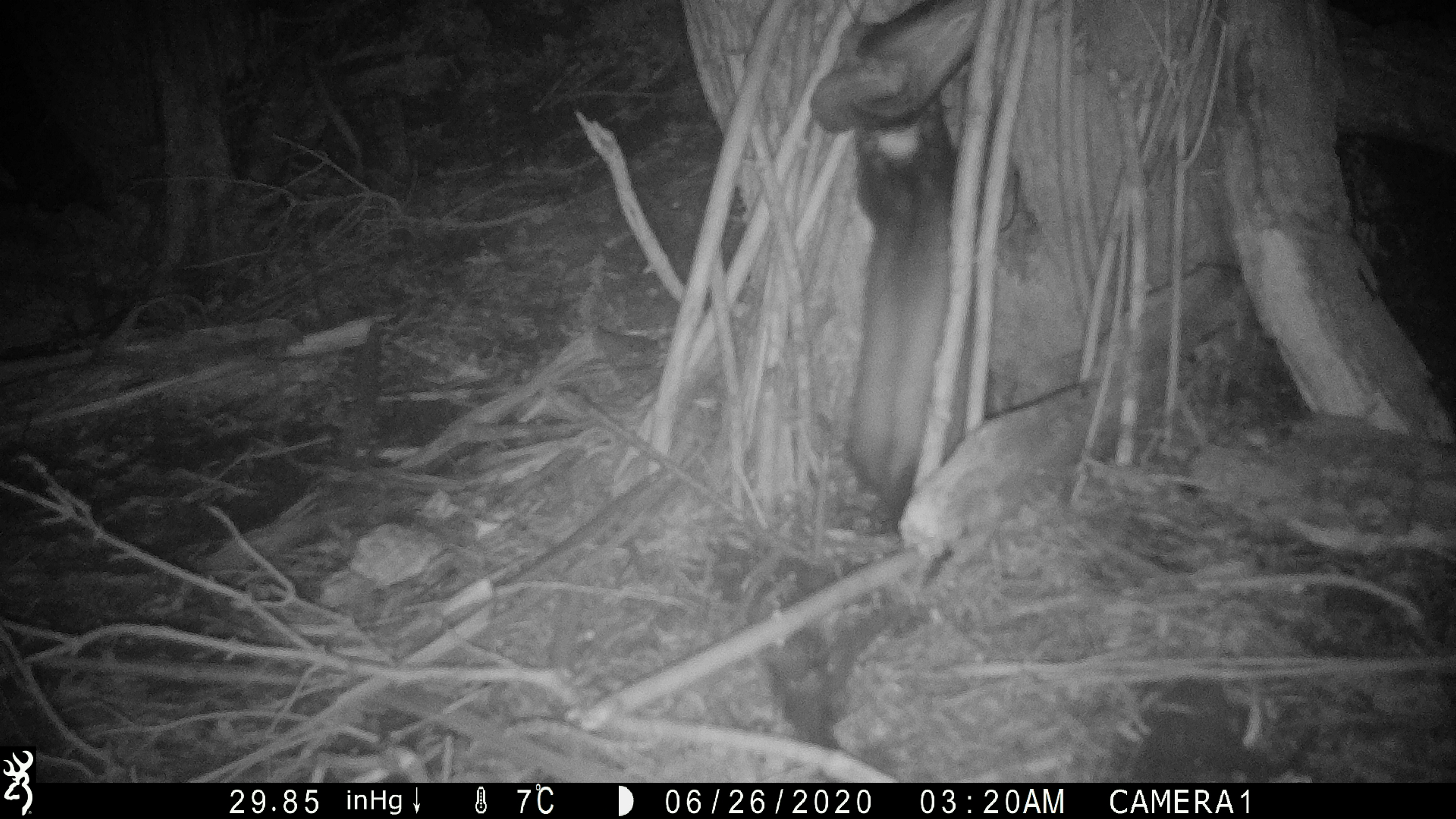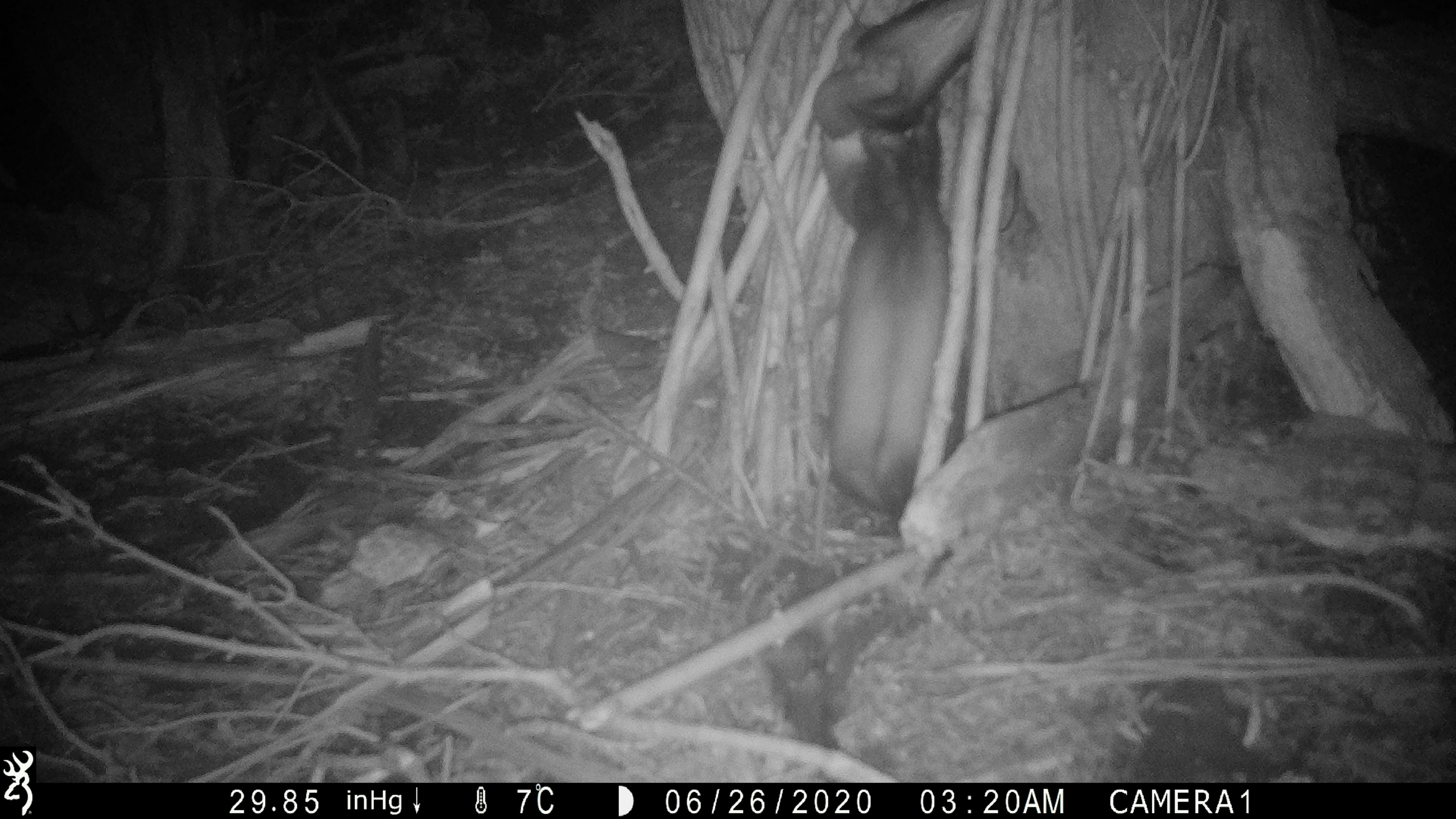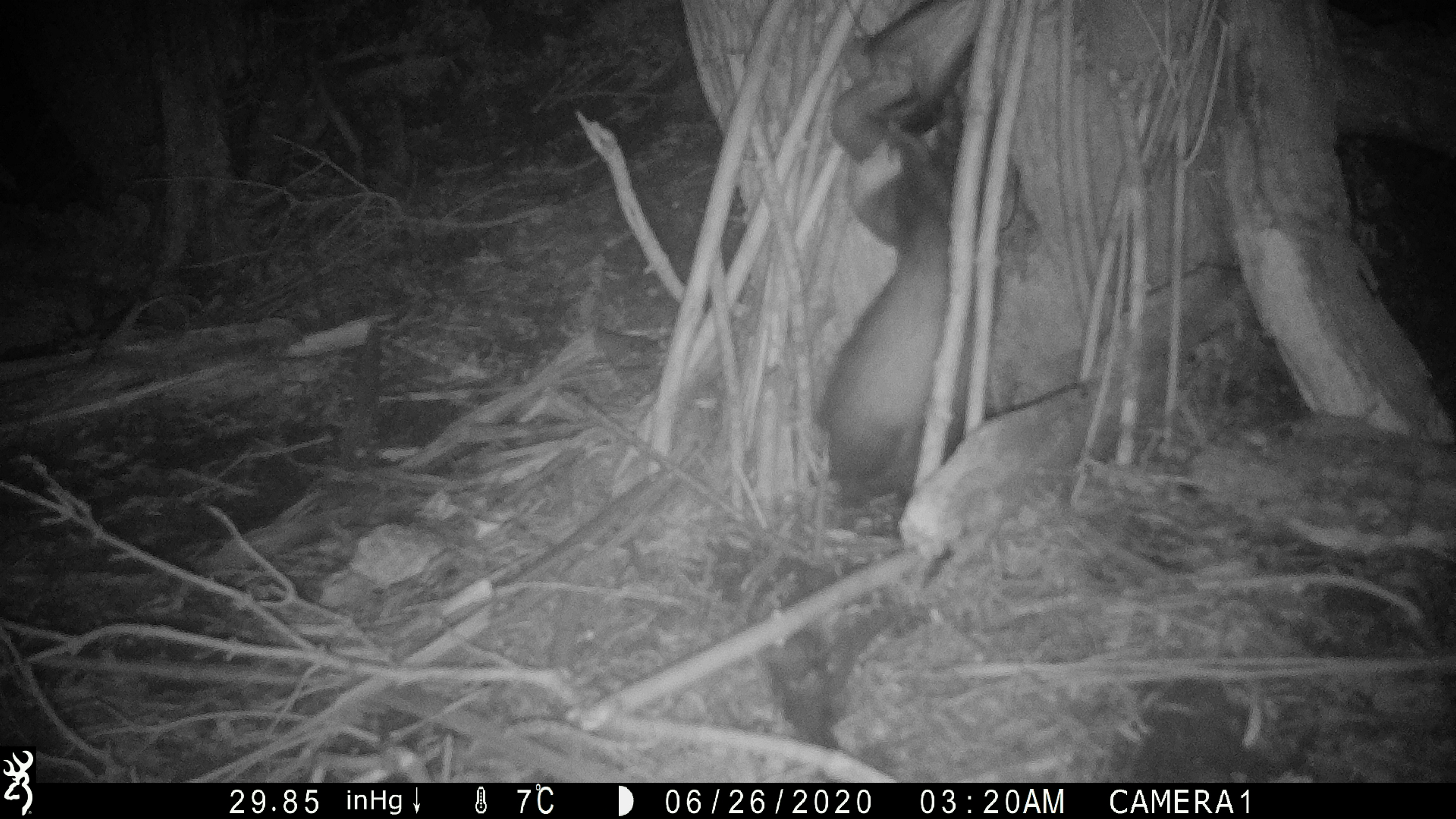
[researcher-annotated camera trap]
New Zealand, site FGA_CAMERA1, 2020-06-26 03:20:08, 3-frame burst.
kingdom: Animalia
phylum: Chordata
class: Mammalia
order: Carnivora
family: Mustelidae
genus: Mustela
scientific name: Mustela furo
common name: ferret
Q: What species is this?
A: Ferret (Mustela furo).